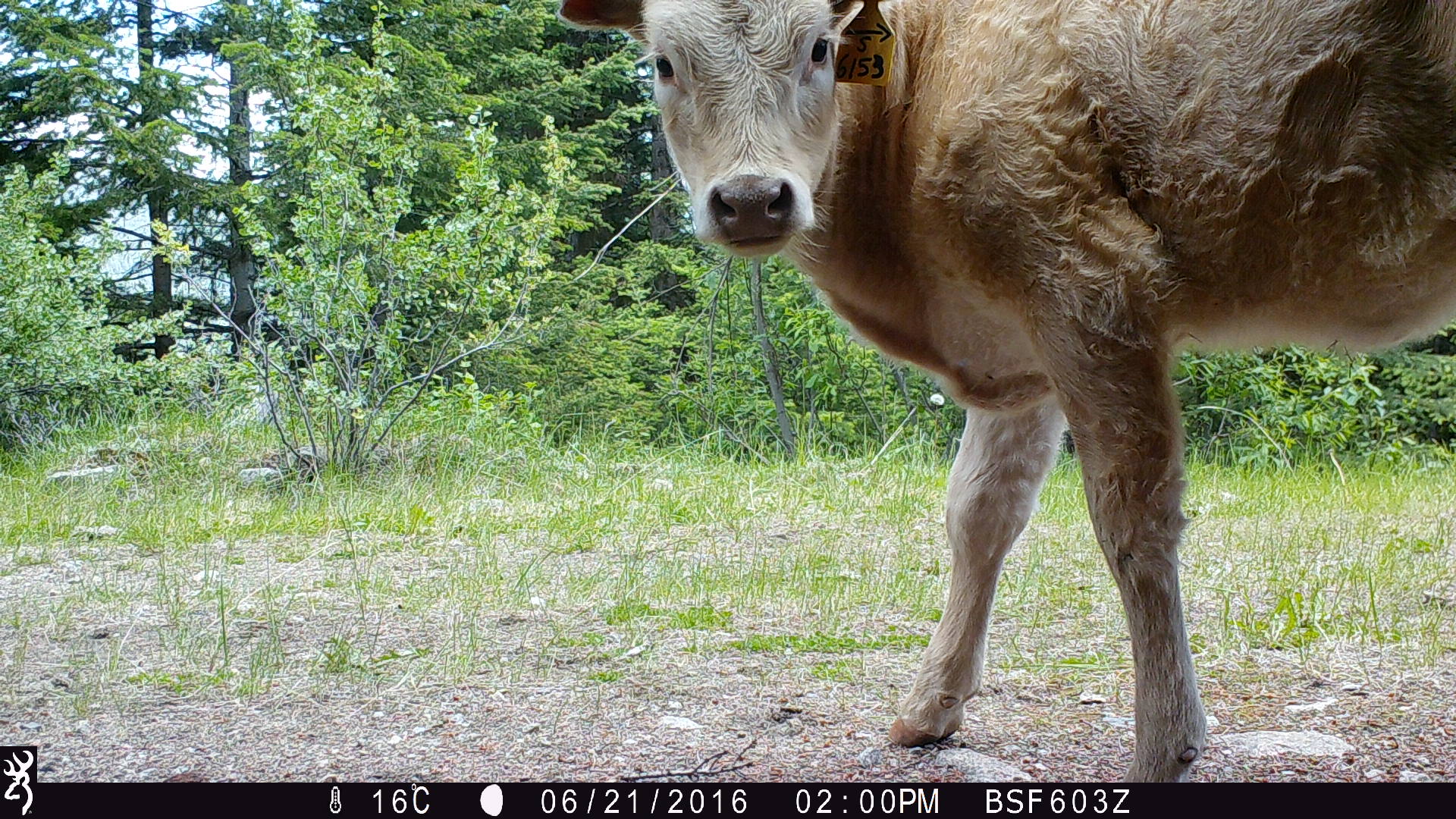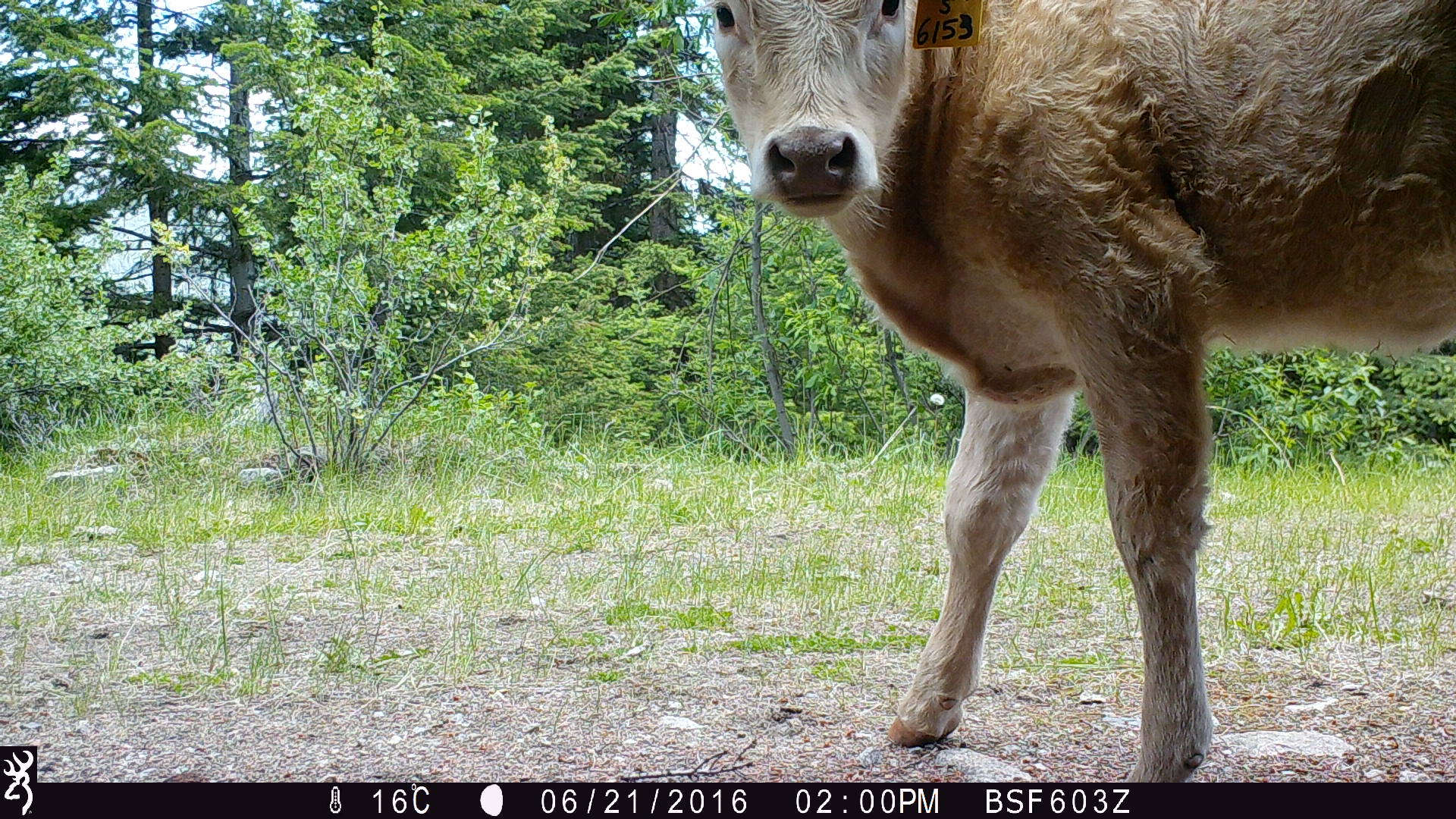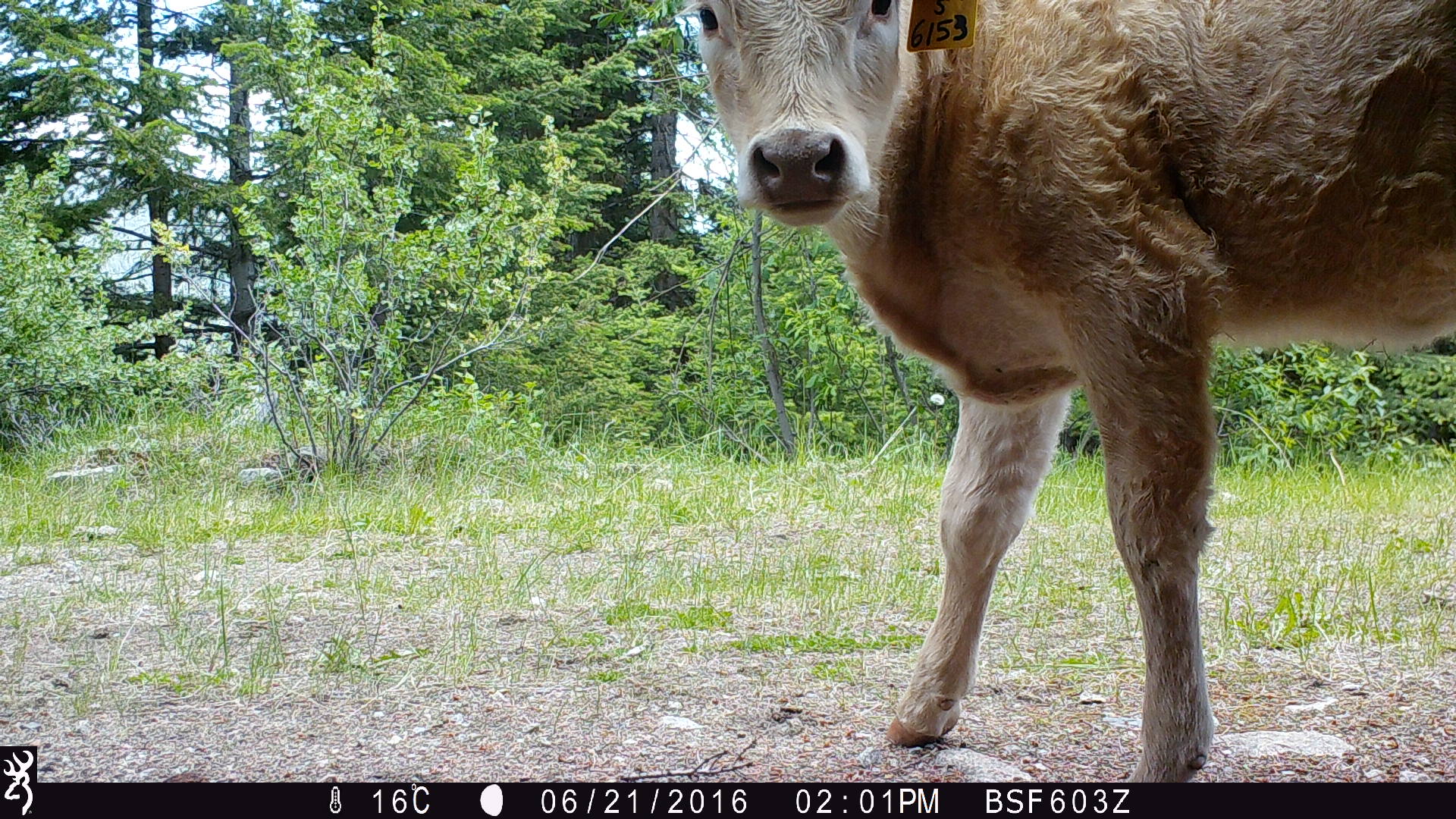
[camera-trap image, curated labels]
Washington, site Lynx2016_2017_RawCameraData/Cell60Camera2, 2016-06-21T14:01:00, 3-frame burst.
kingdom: Animalia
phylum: Chordata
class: Mammalia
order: Artiodactyla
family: Bovidae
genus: Bos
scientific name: Bos taurus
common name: domestic cattle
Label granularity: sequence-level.